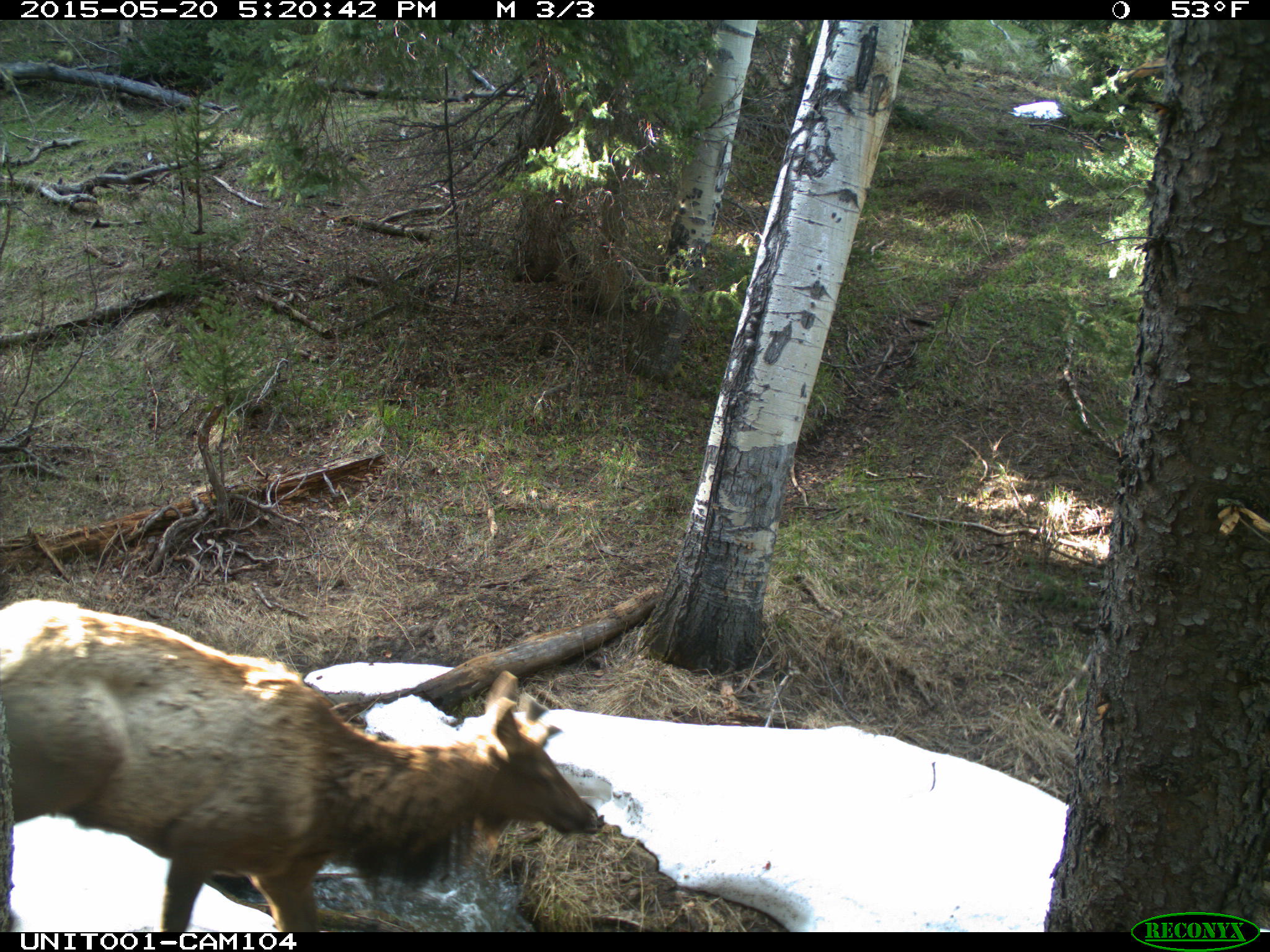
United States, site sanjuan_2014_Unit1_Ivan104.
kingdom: Animalia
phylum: Chordata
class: Mammalia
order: Artiodactyla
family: Cervidae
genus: Cervus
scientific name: Cervus elaphus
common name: red deer